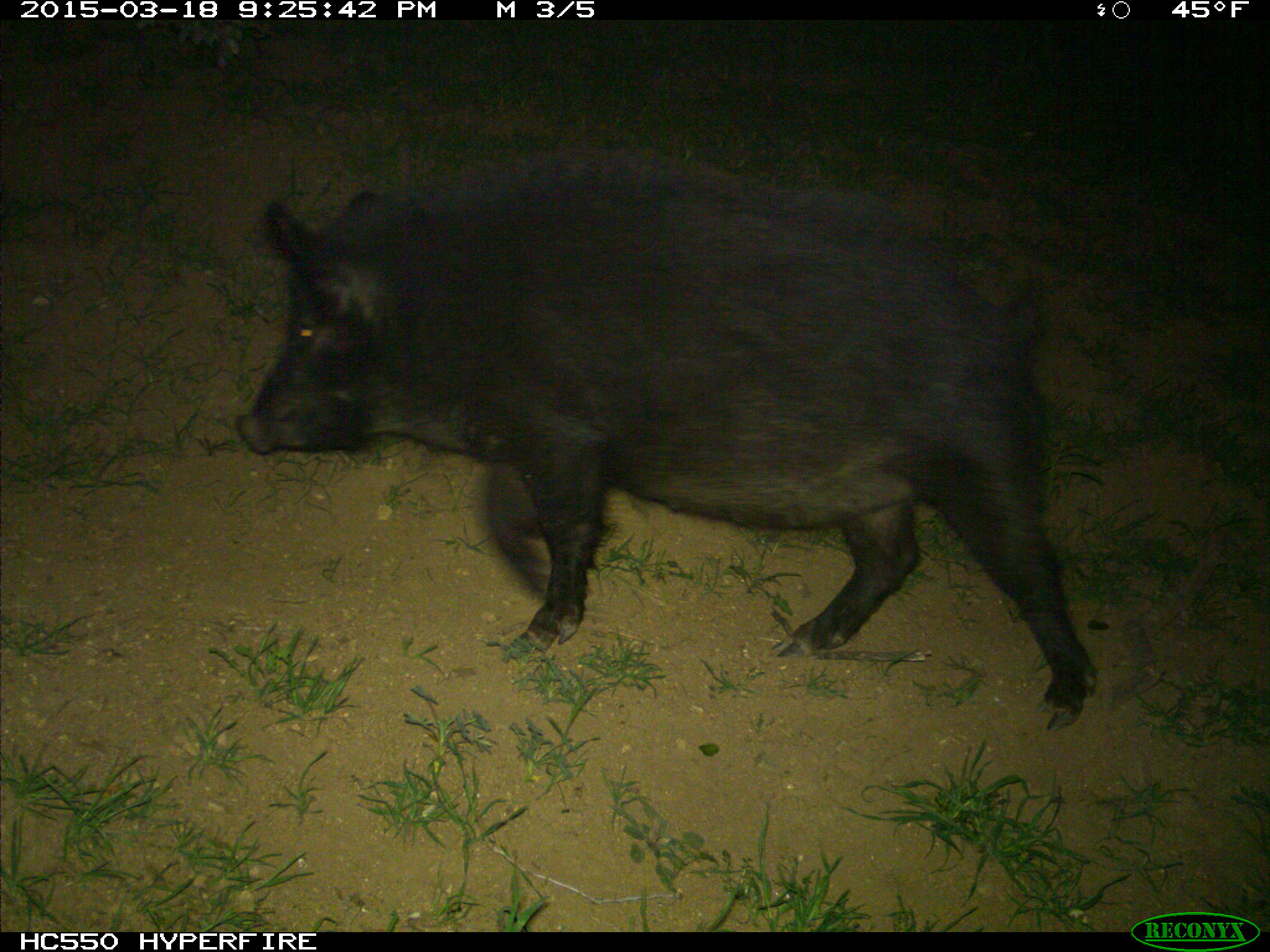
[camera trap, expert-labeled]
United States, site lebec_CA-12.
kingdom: Animalia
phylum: Chordata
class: Mammalia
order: Artiodactyla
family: Suidae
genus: Sus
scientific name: Sus scrofa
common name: wild boar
Sus scrofa (wild boar).